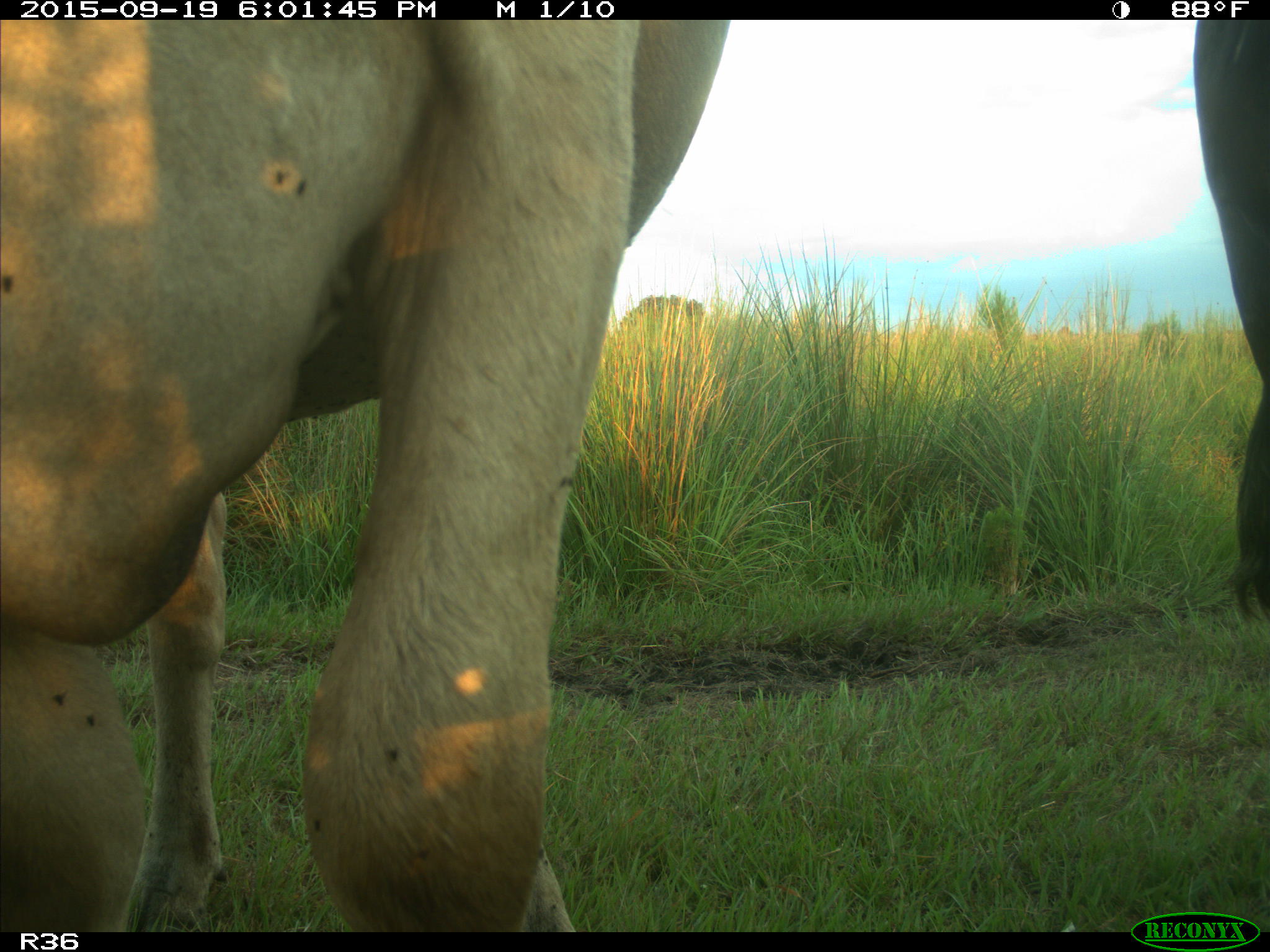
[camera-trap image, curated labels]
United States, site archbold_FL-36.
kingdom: Animalia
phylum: Chordata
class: Mammalia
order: Artiodactyla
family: Bovidae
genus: Bos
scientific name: Bos taurus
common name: domestic cow